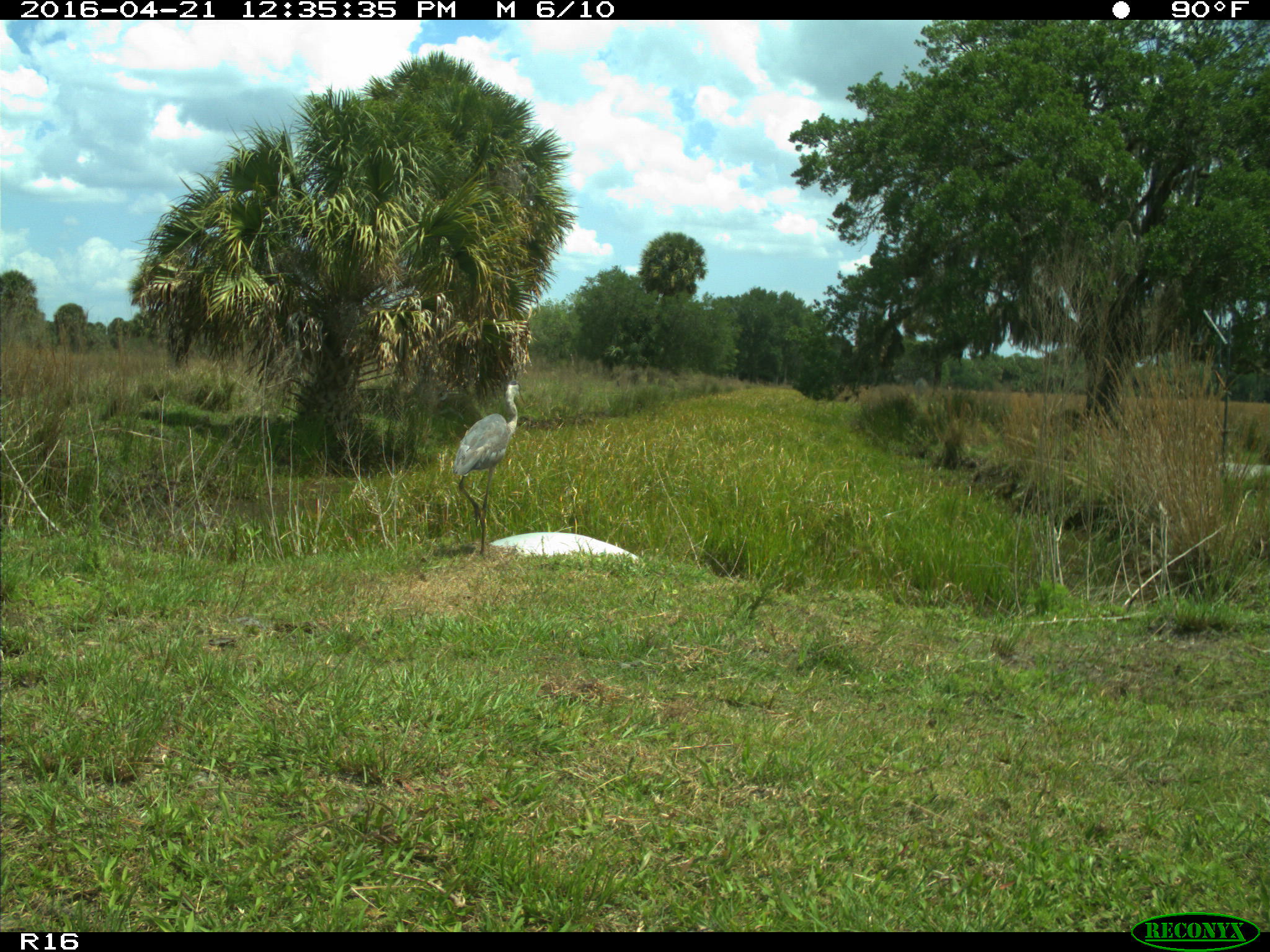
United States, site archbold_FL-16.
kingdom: Animalia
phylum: Chordata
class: Aves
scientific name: Aves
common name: birds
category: unidentified bird